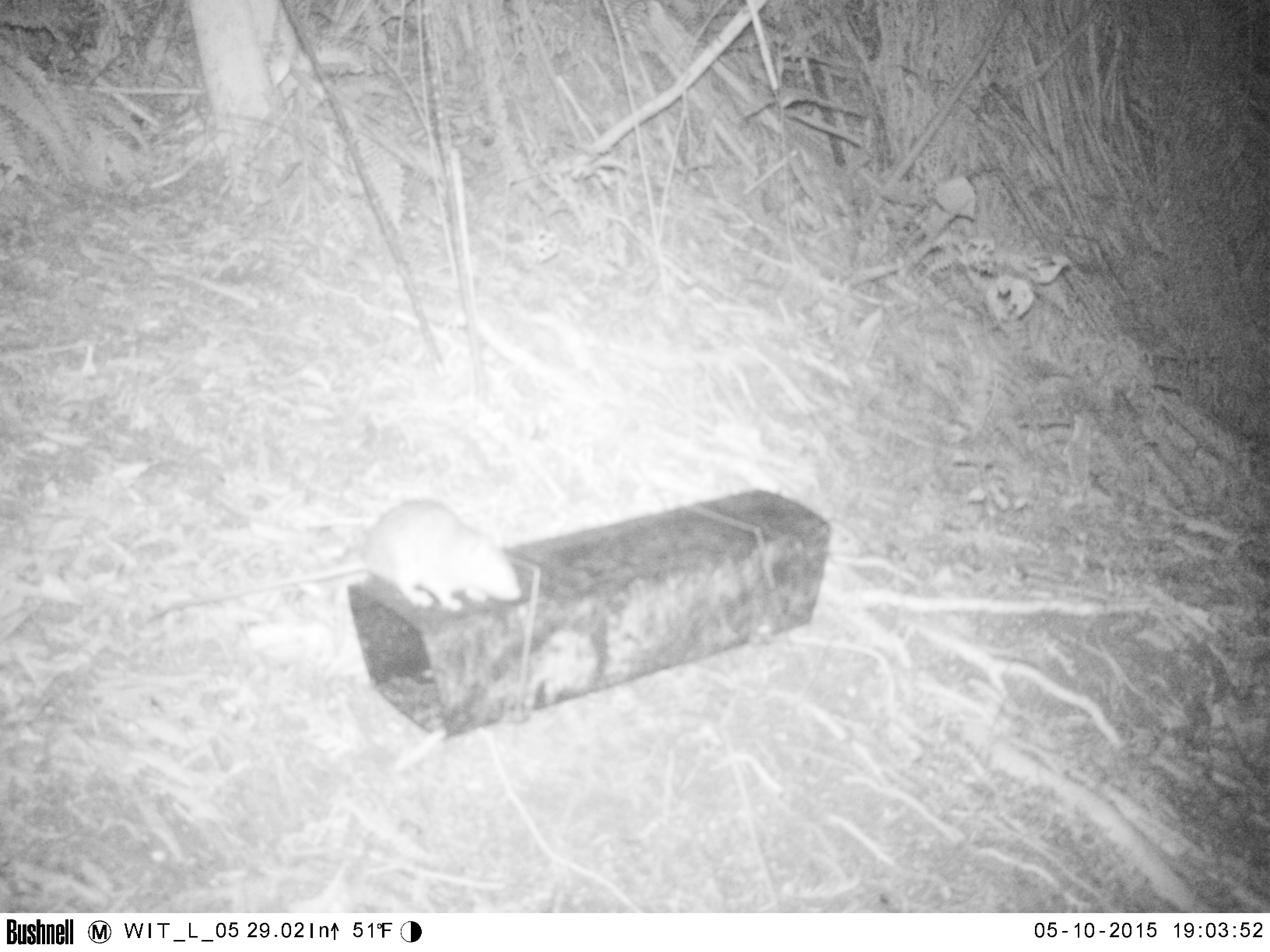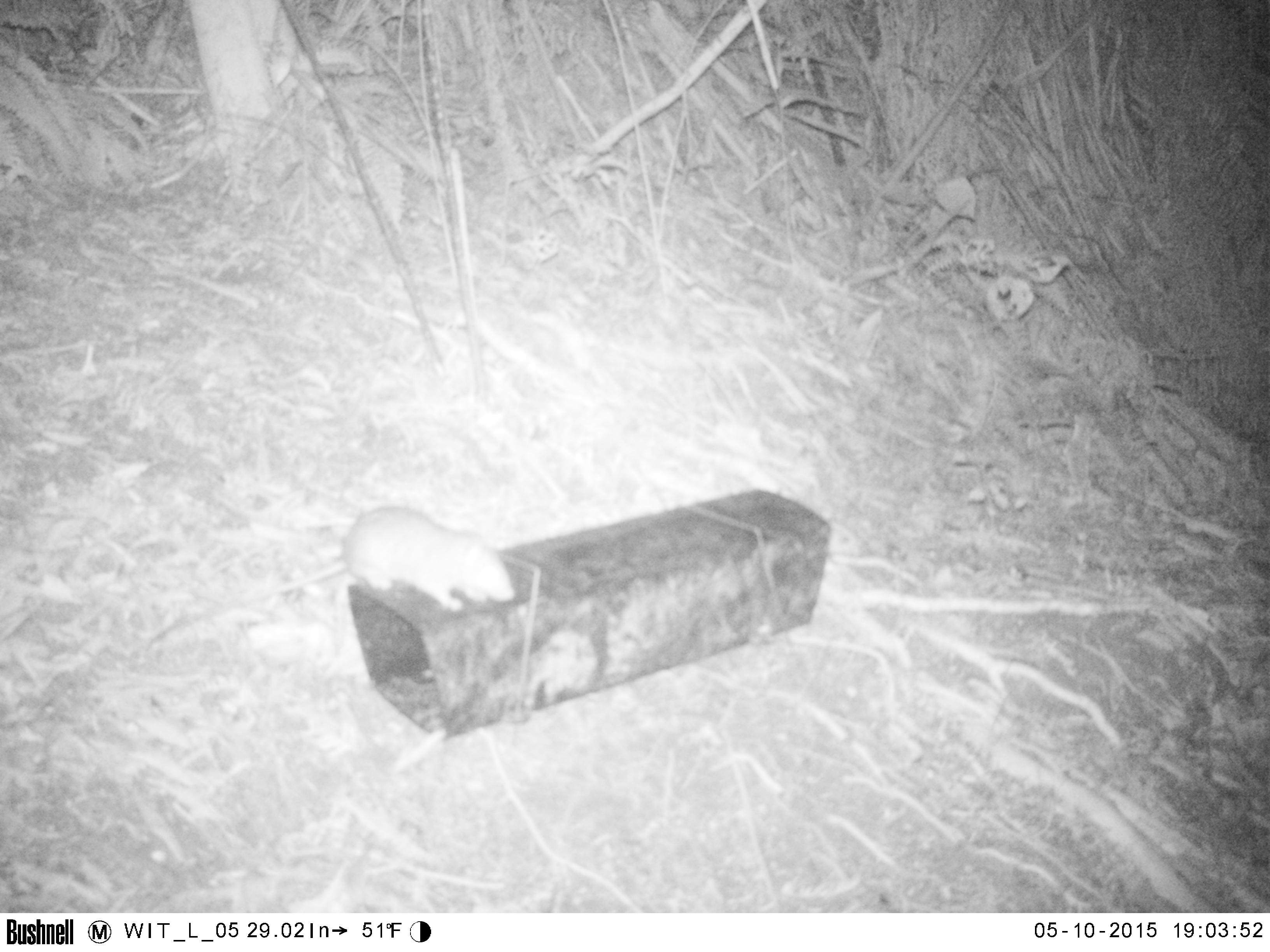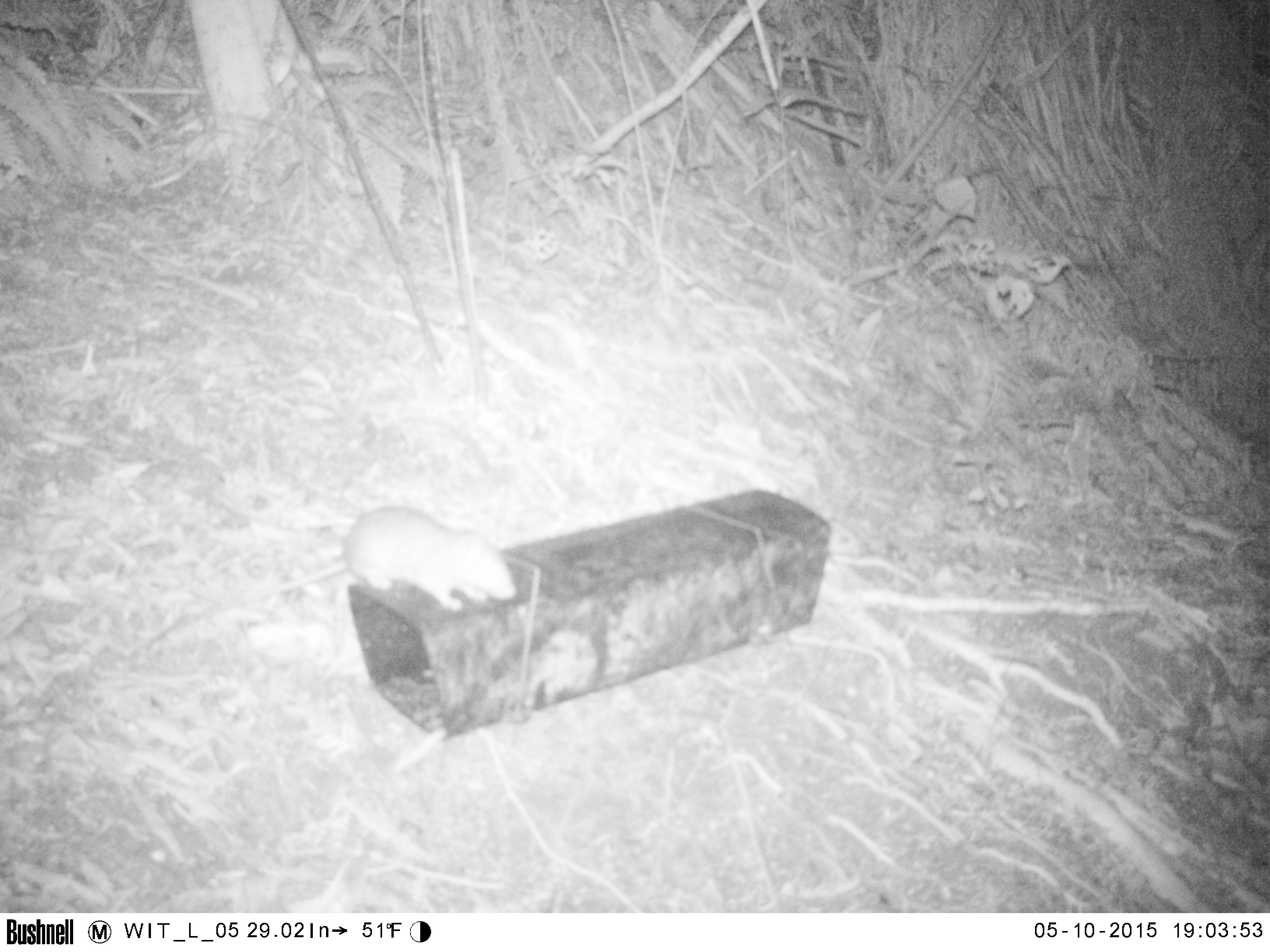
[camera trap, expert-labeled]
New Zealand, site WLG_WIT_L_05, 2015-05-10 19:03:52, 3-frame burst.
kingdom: Animalia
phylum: Chordata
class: Mammalia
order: Rodentia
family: Muridae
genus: Rattus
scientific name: Rattus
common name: rat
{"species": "rat (Rattus)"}